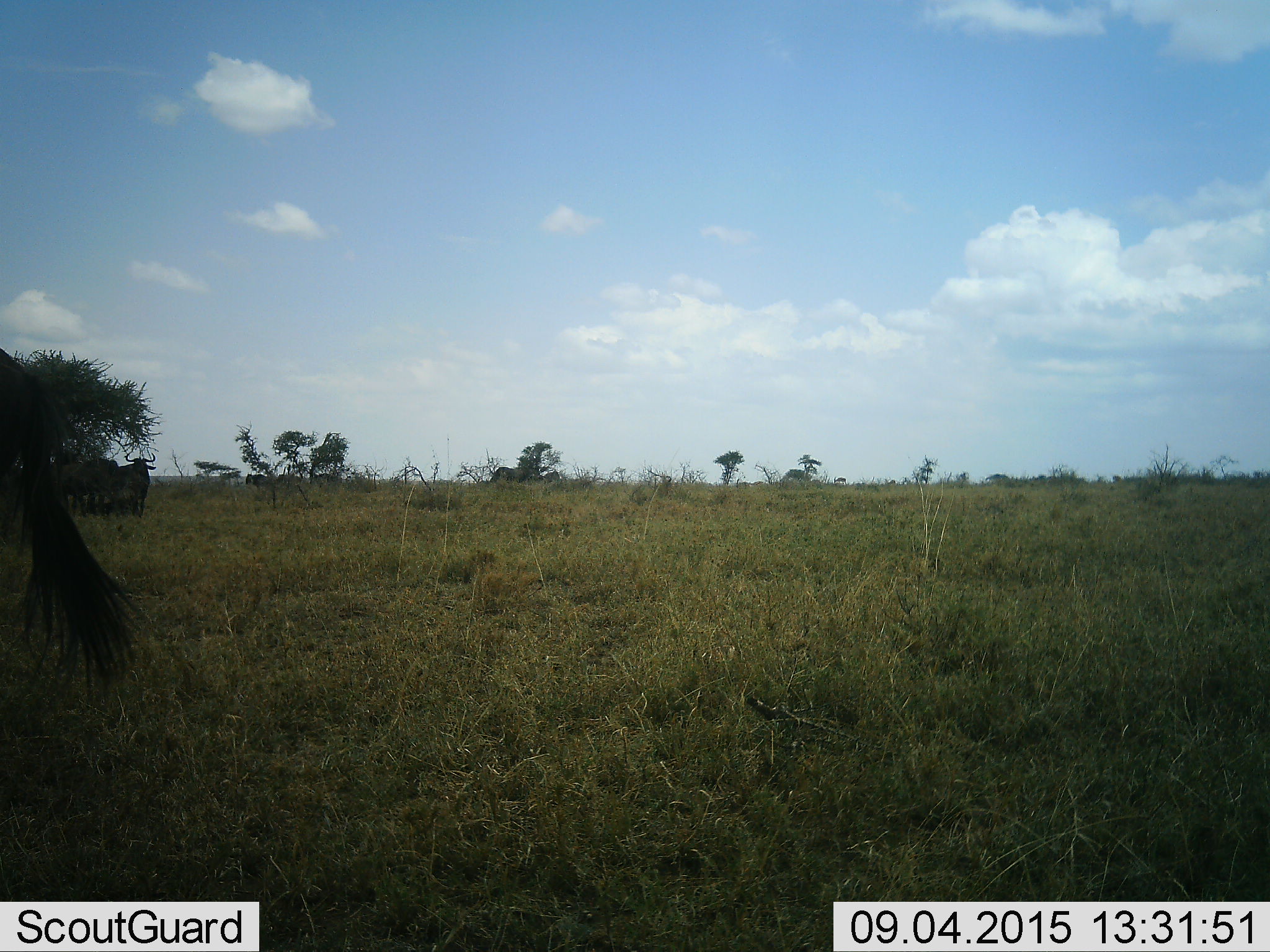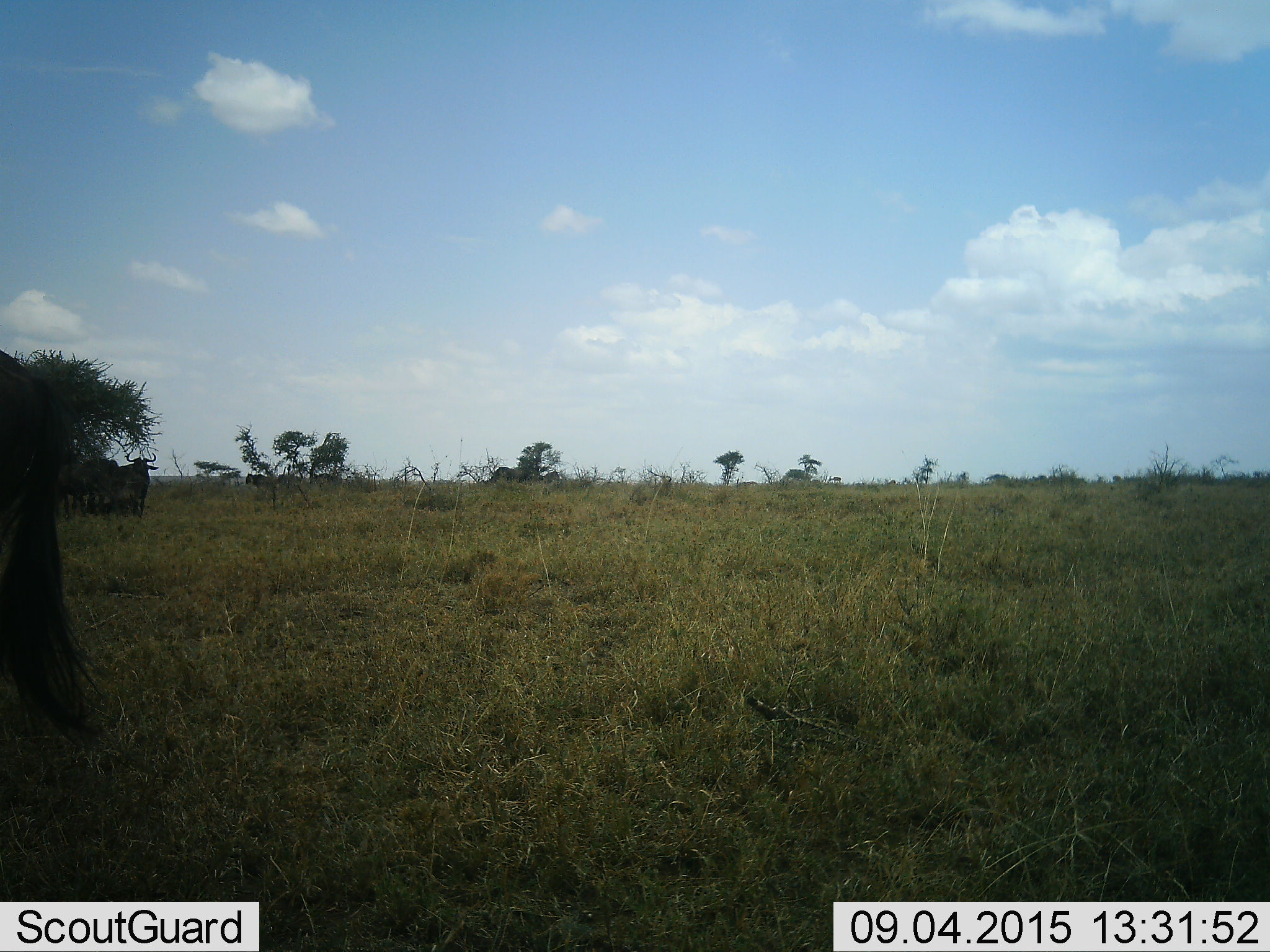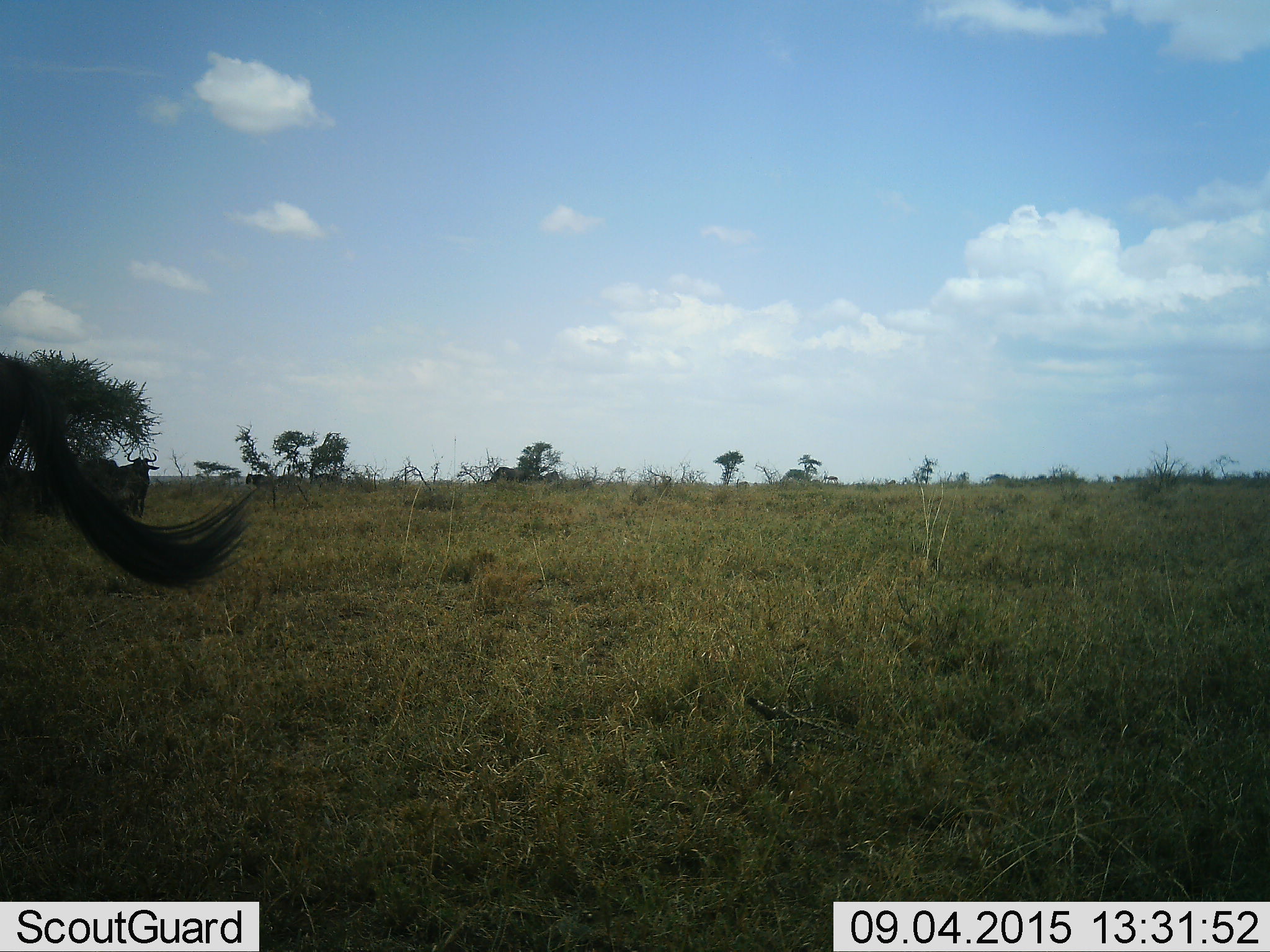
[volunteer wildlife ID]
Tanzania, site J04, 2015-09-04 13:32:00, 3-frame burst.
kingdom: Animalia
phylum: Chordata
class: Mammalia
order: Artiodactyla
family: Bovidae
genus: Connochaetes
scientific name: Connochaetes taurinus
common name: blue wildebeest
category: wildebeest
Wildebeest (blue wildebeest) (Connochaetes taurinus), count 5. Behavior (volunteer vote fractions): standing 71%, resting 14%, moving 29%, interacting 0%. Young present (vote fraction): 0%. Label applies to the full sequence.